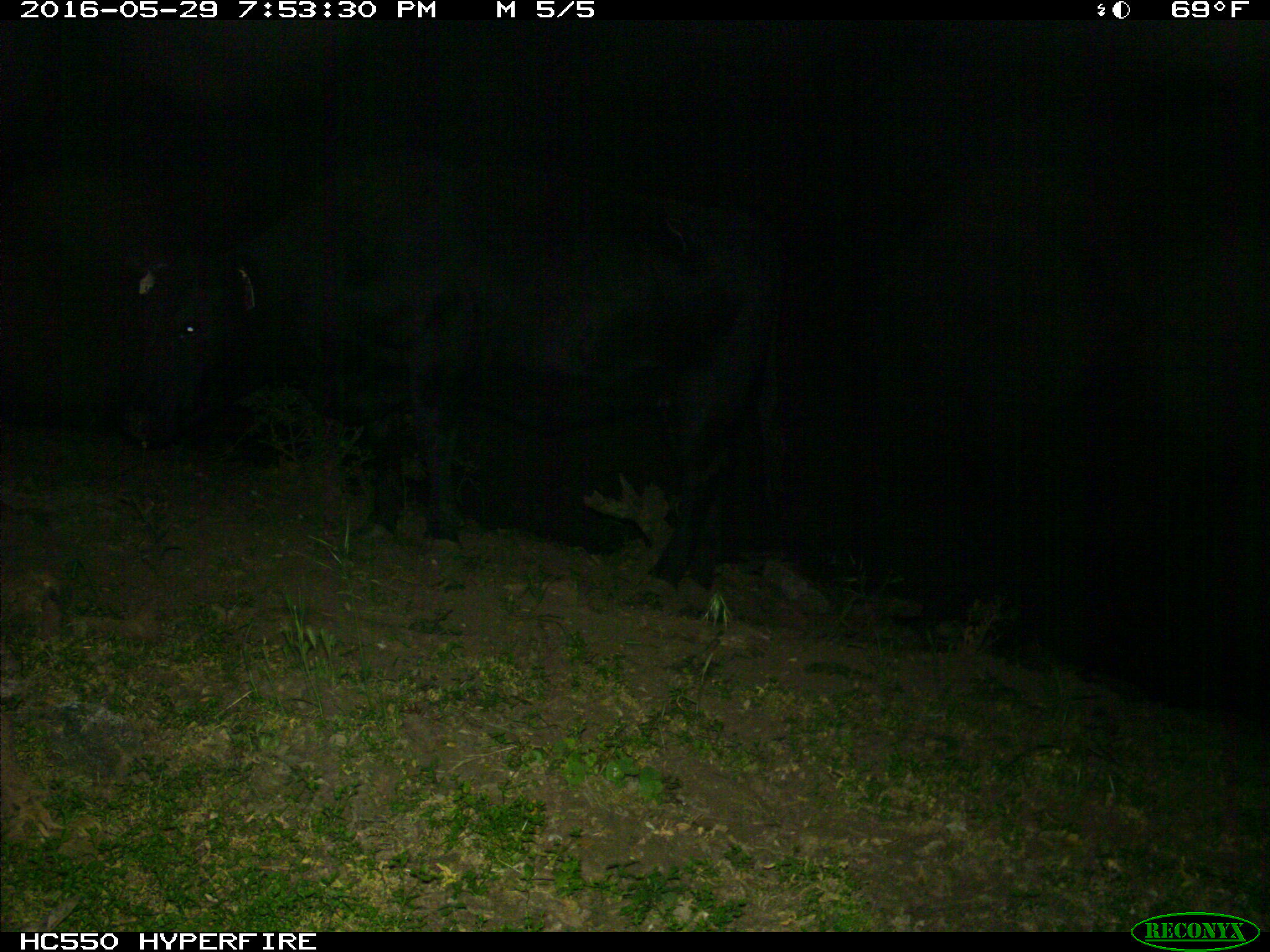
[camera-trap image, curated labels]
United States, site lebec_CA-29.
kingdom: Animalia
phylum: Chordata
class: Mammalia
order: Artiodactyla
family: Bovidae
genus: Bos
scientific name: Bos taurus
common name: domestic cow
Bos taurus (domestic cow).